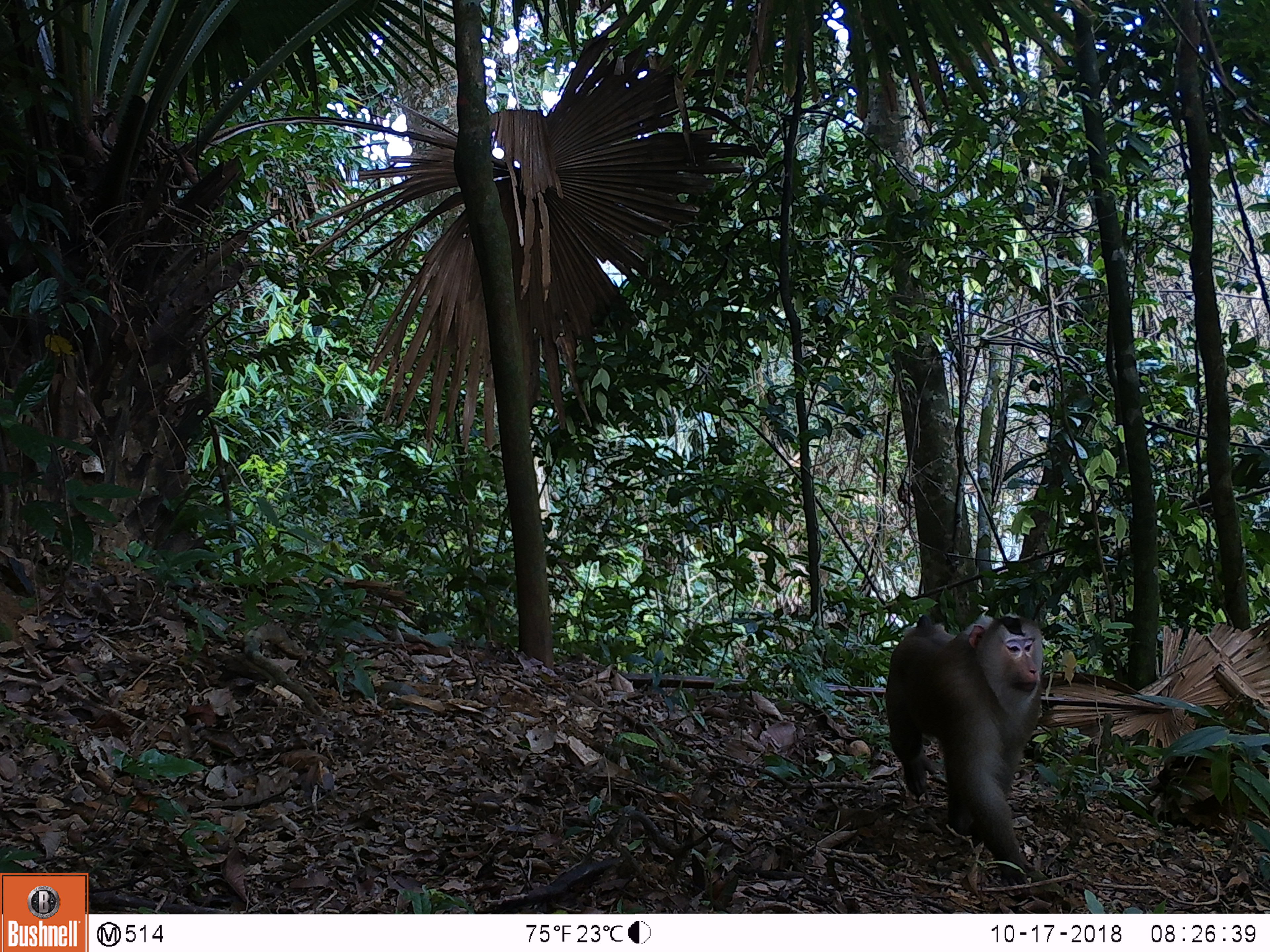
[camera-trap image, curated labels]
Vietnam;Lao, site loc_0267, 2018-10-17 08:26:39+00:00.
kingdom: Animalia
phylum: Chordata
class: Mammalia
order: Primates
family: Cercopithecidae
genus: Macaca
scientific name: Macaca nemestrina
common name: pig-tailed macaque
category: pig tailed macaque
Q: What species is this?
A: Pig tailed macaque (pig-tailed macaque) (Macaca nemestrina).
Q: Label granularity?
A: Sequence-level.